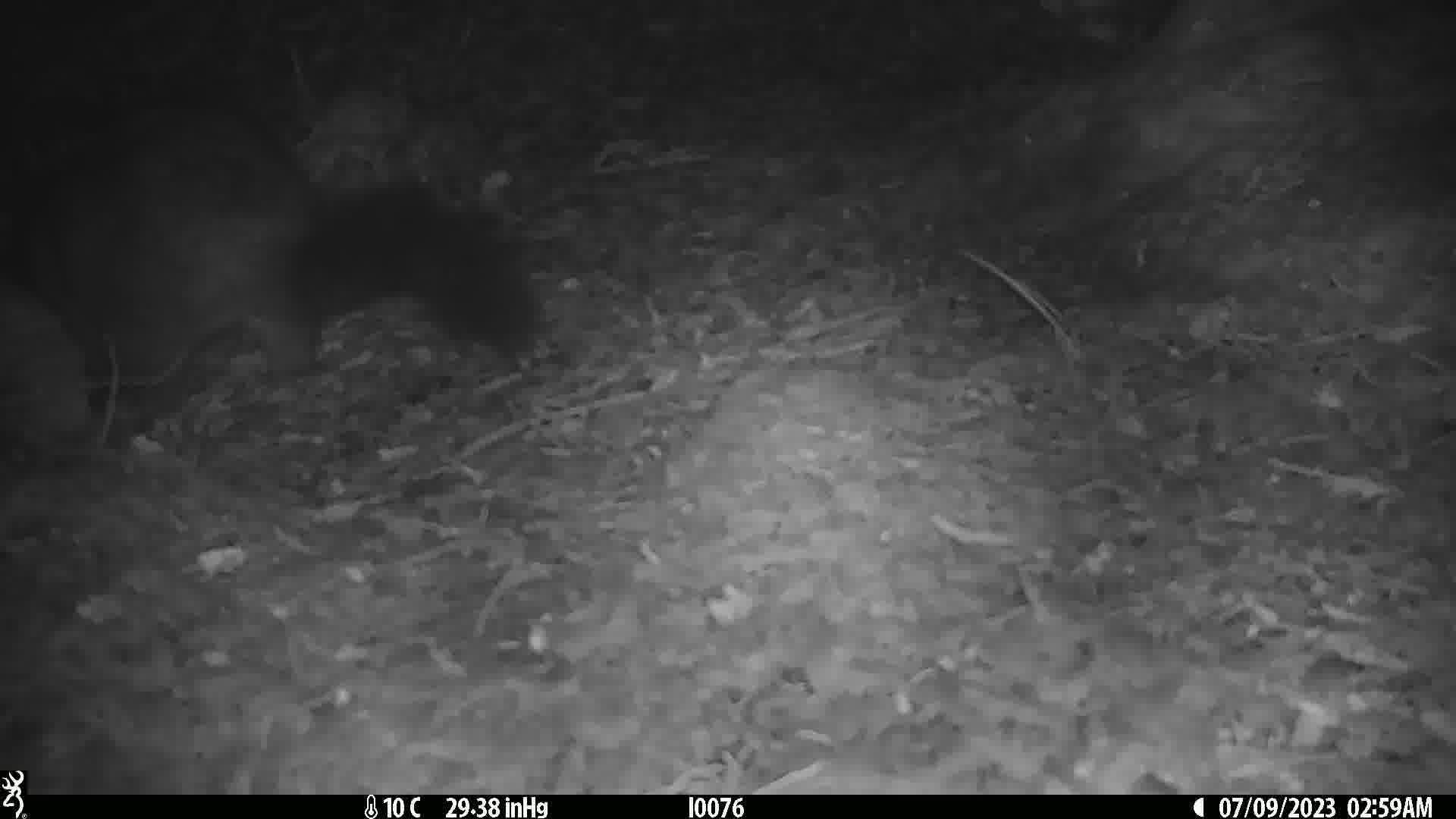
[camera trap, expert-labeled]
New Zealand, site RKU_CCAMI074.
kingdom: Animalia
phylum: Chordata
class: Mammalia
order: Diprotodontia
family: Phalangeridae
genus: Trichosurus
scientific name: Trichosurus vulpecula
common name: common brushtail possum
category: possum